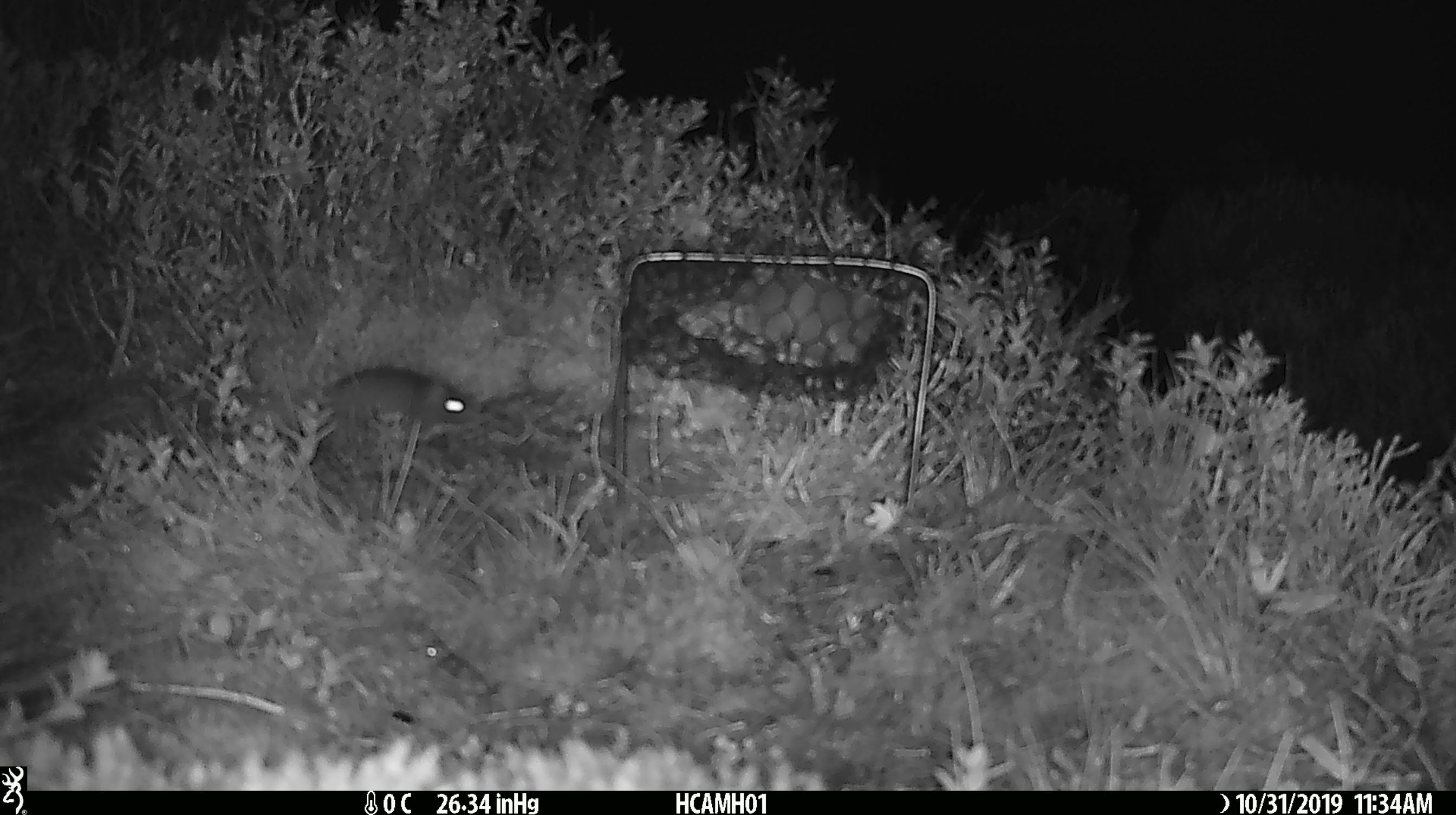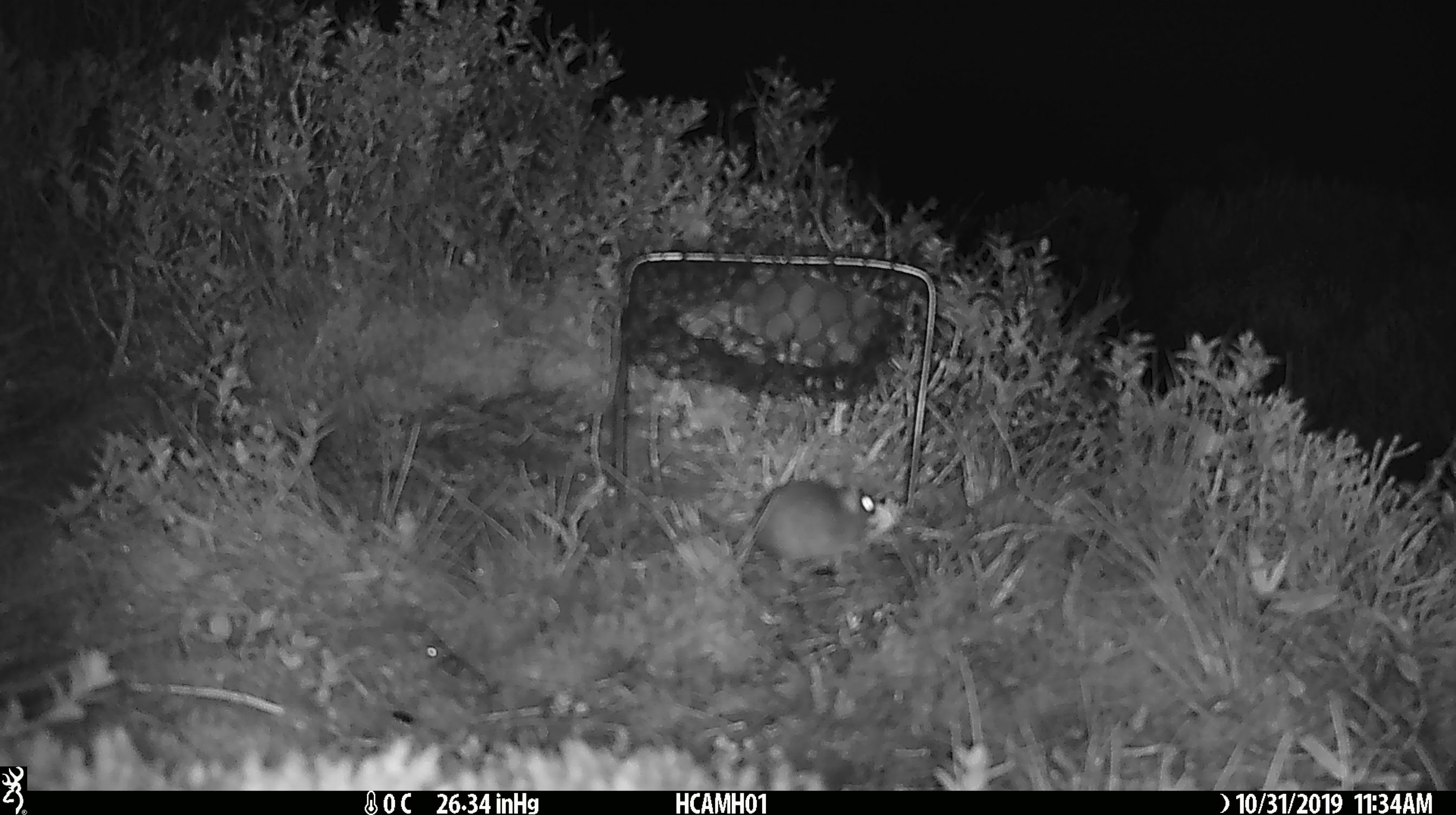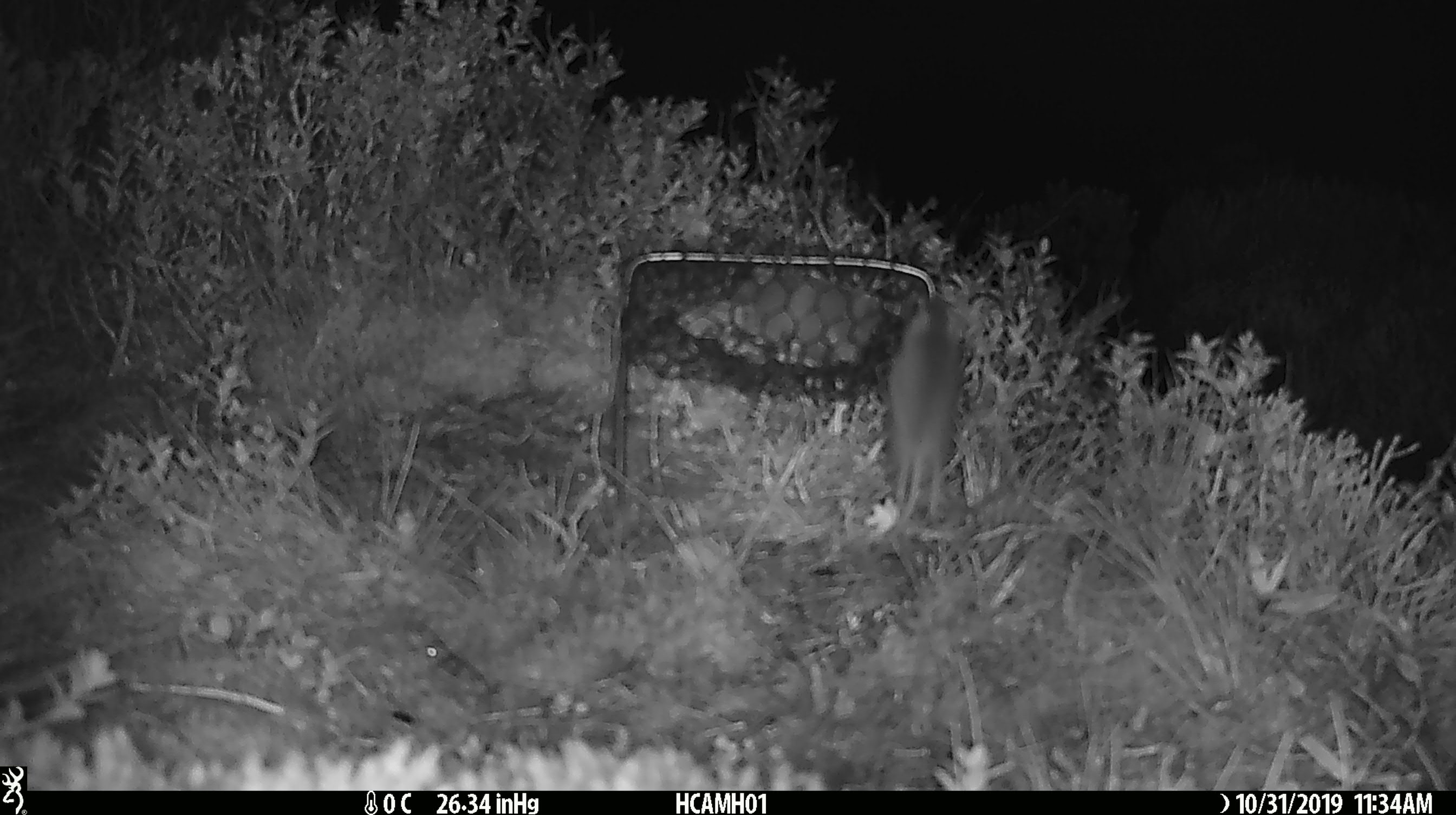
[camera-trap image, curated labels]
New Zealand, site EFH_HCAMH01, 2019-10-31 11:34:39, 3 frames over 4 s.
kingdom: Animalia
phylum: Chordata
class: Mammalia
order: Rodentia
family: Muridae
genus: Mus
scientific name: Mus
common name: mouse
Mouse (Mus).